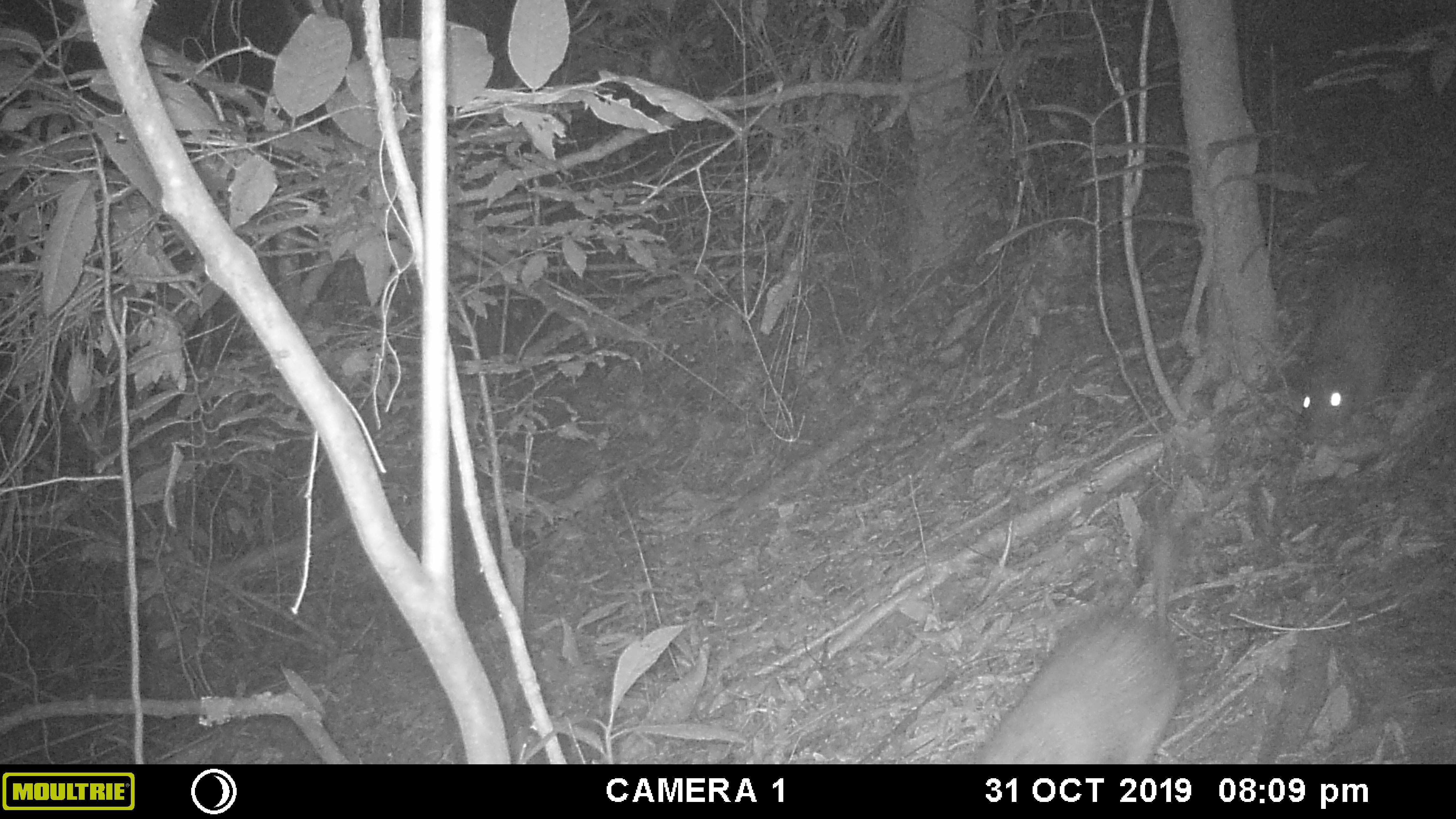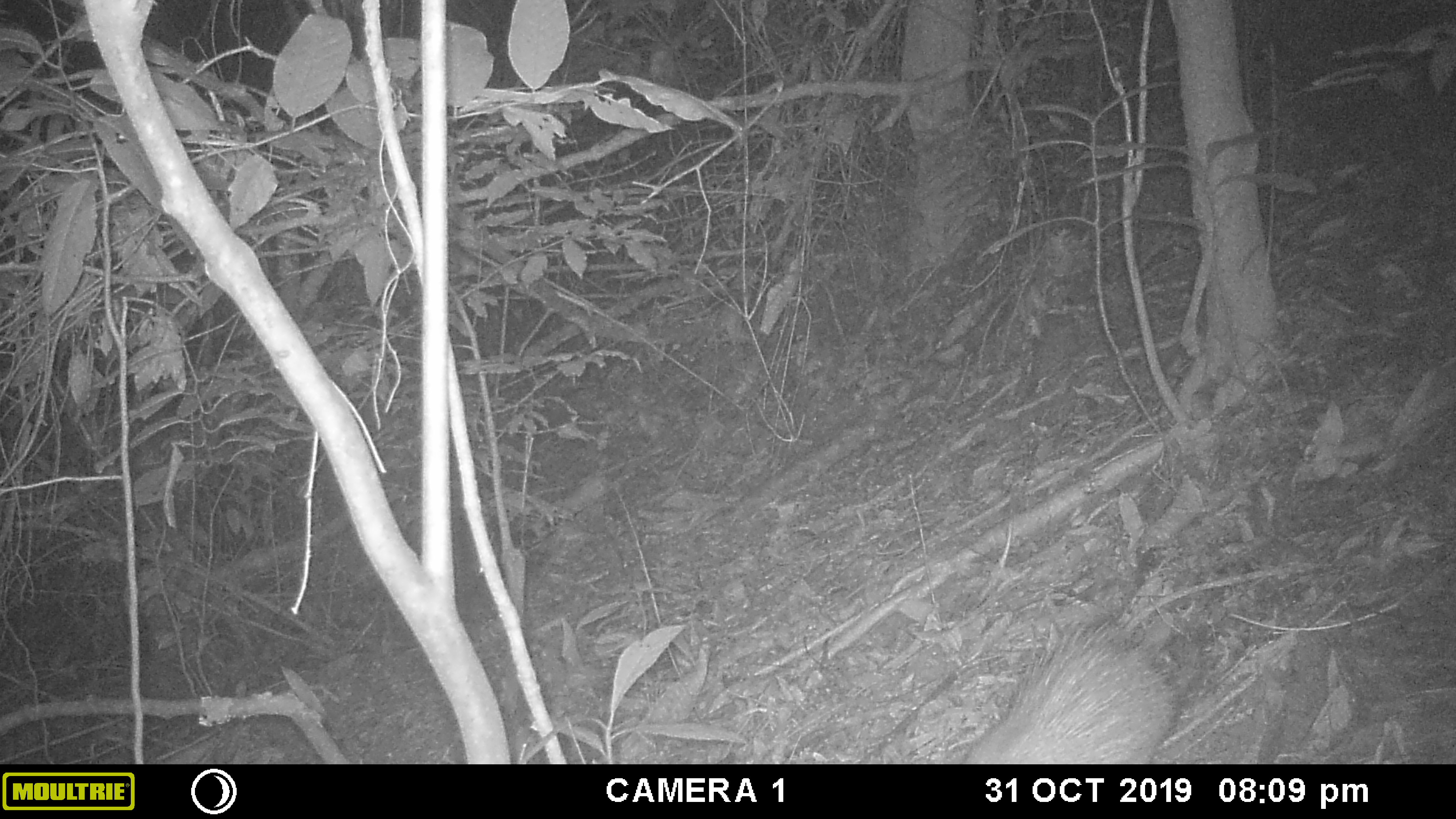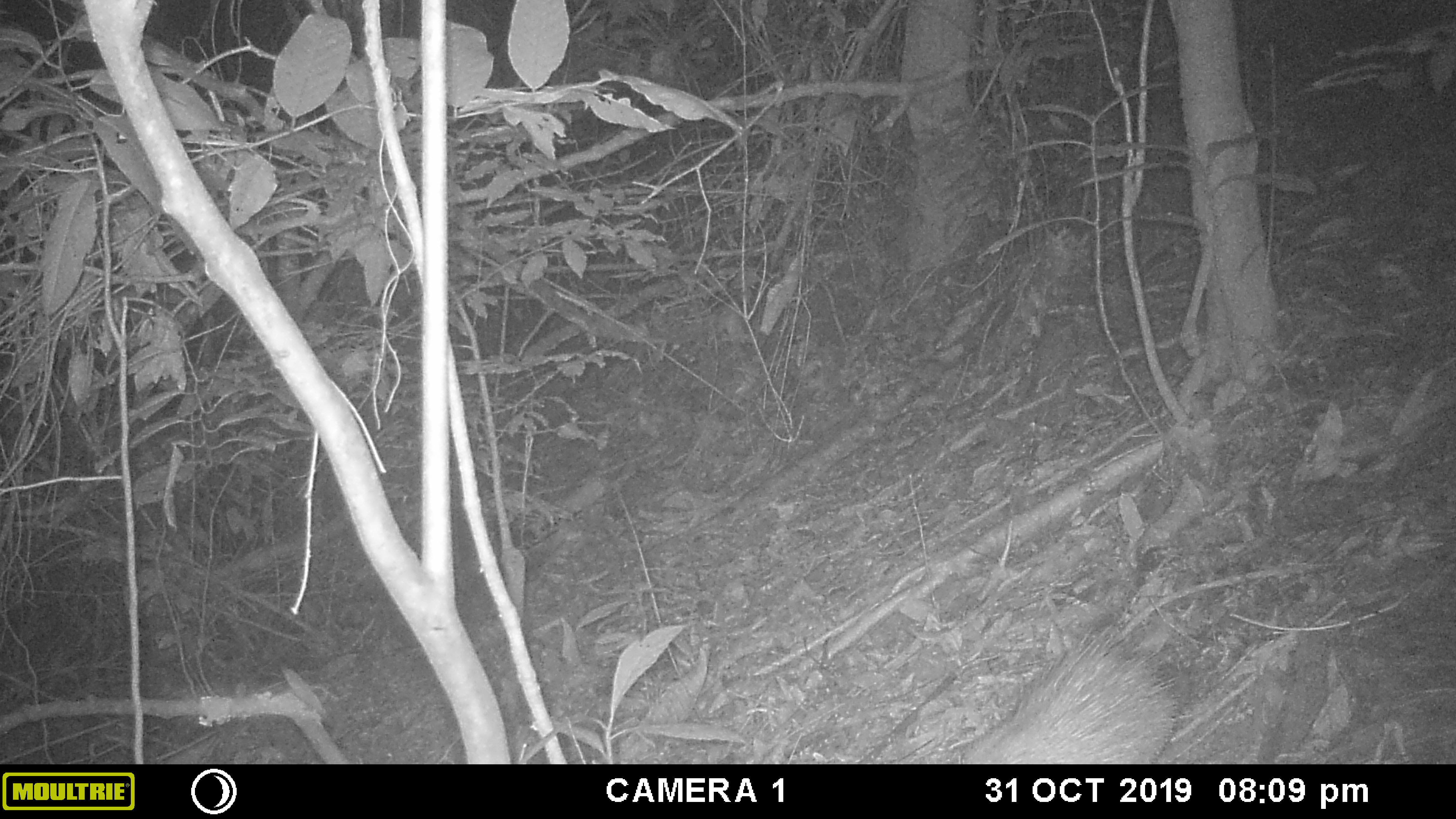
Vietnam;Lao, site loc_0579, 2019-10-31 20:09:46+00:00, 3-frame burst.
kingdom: Animalia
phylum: Chordata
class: Mammalia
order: Rodentia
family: Hystricidae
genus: Atherurus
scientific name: Atherurus macrourus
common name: asiatic brush-tailed porcupine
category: asiatic brush tailed porcupine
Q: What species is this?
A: Asiatic brush tailed porcupine (asiatic brush-tailed porcupine) (Atherurus macrourus).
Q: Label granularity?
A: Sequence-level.